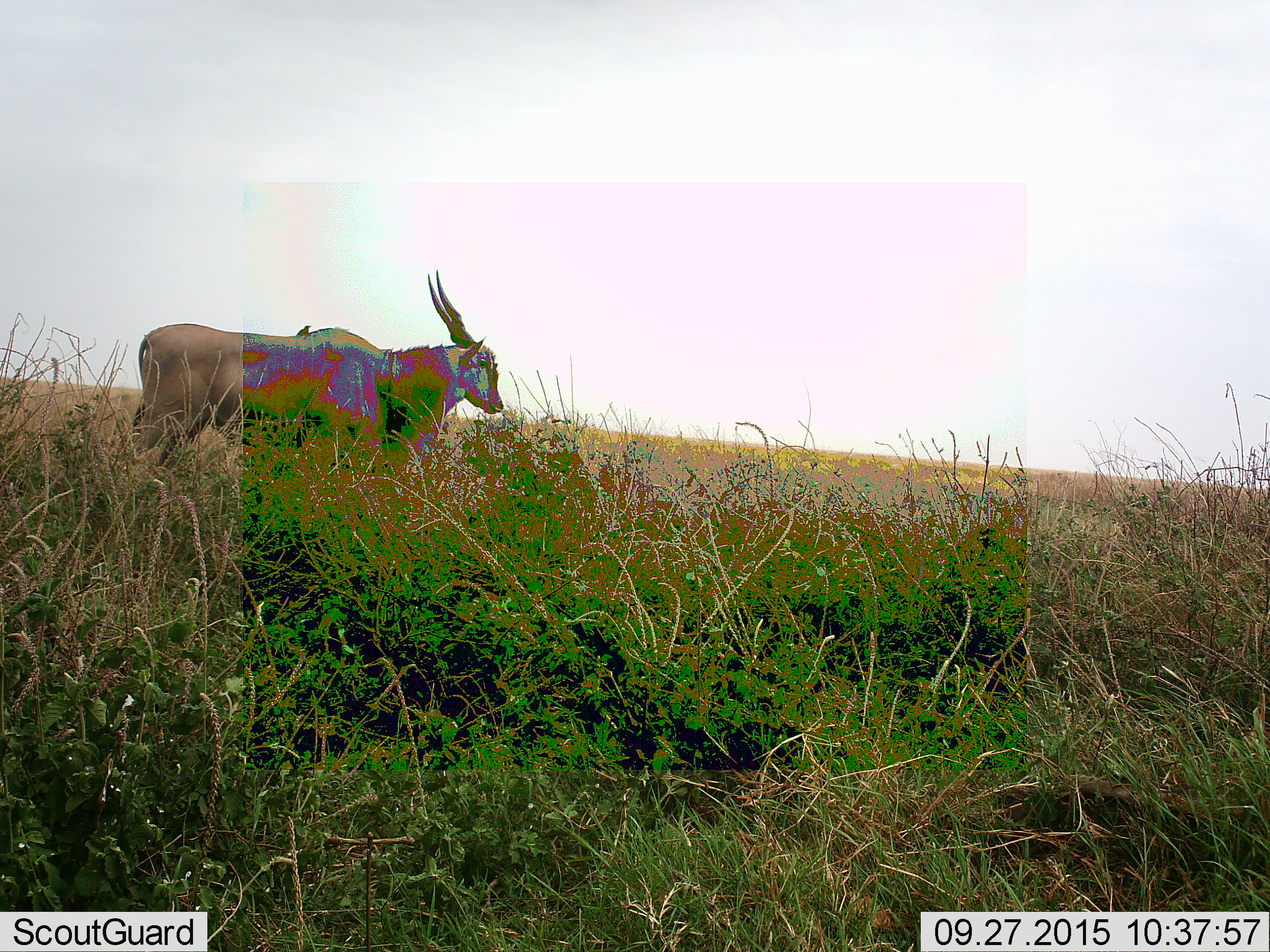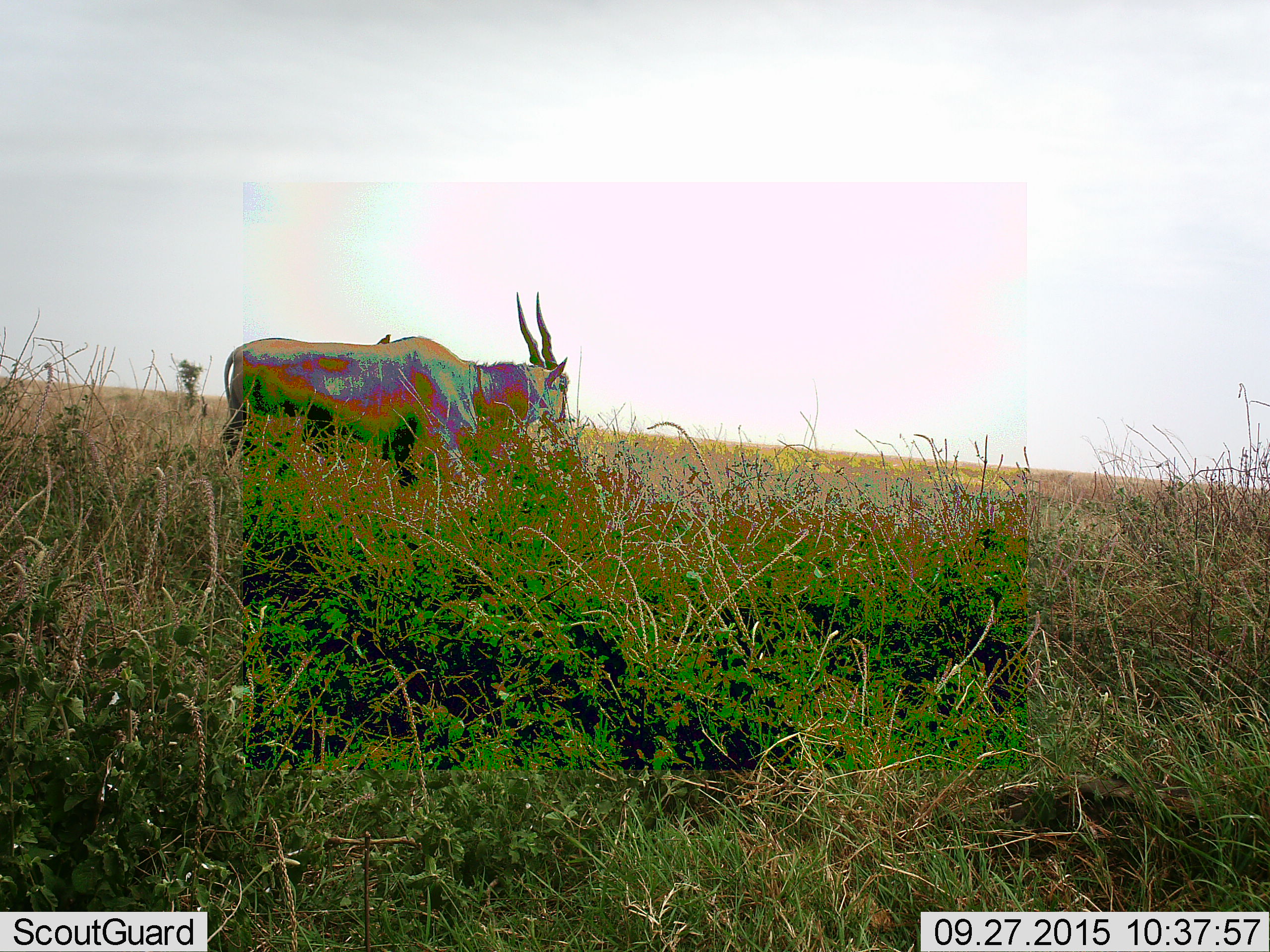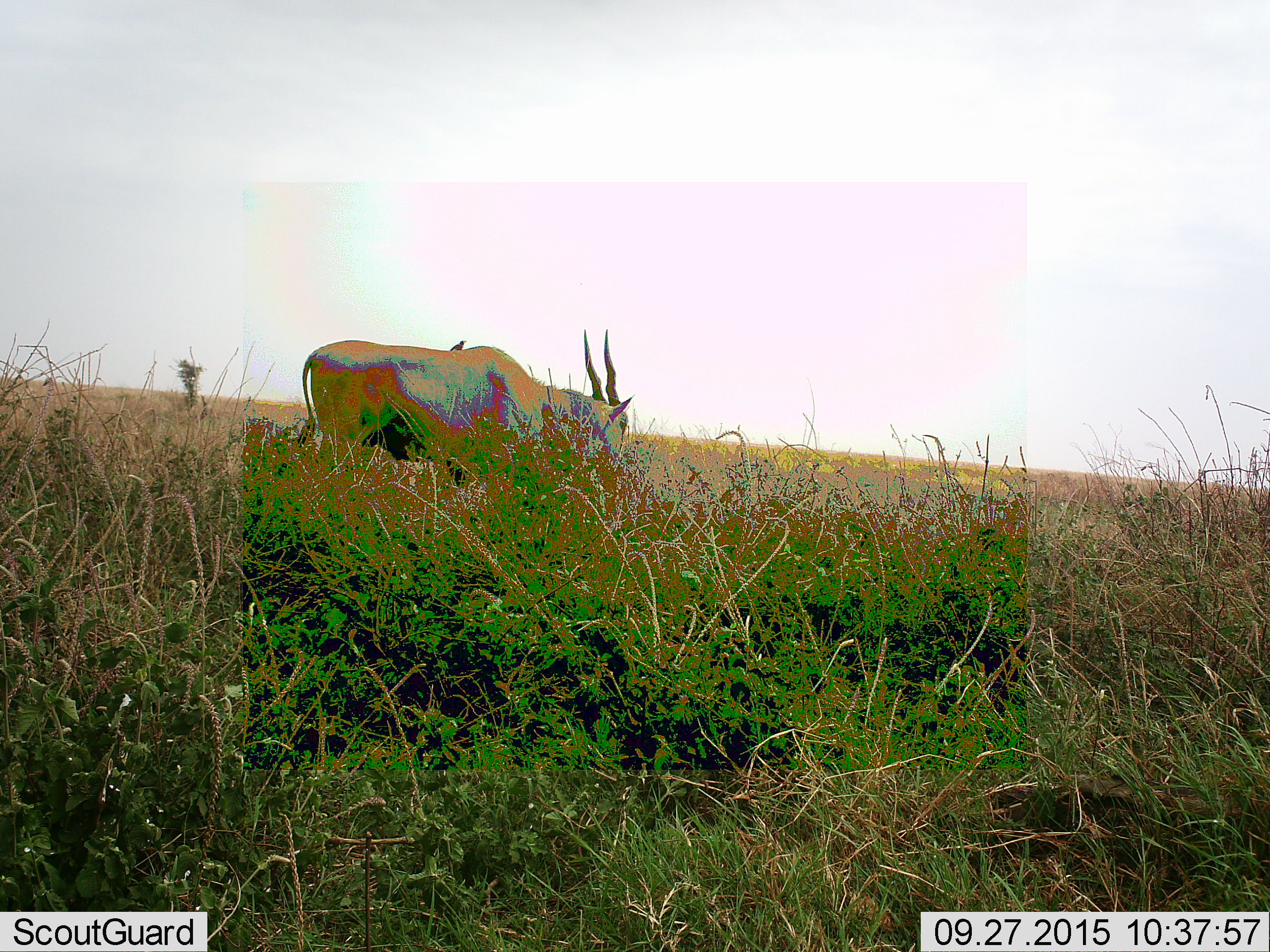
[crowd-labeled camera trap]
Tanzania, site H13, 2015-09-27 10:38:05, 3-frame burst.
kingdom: Animalia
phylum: Chordata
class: Mammalia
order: Artiodactyla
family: Bovidae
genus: Tragelaphus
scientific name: Tragelaphus oryx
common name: eland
Eland (Tragelaphus oryx), count 1. Behavior (volunteer vote fractions): standing 38%, resting 0%, moving 50%, interacting 0%. Young present (vote fraction): 0%. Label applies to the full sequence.